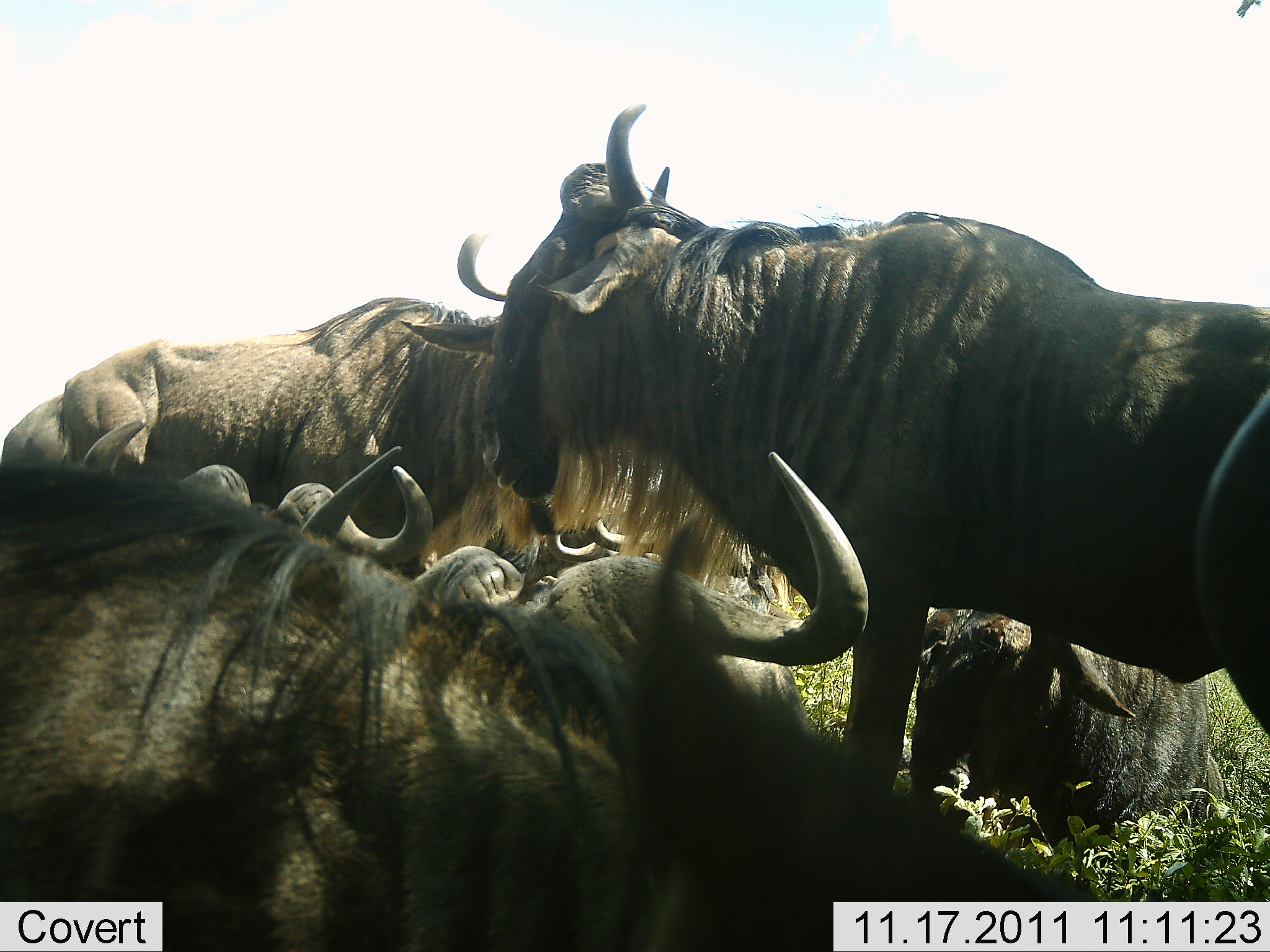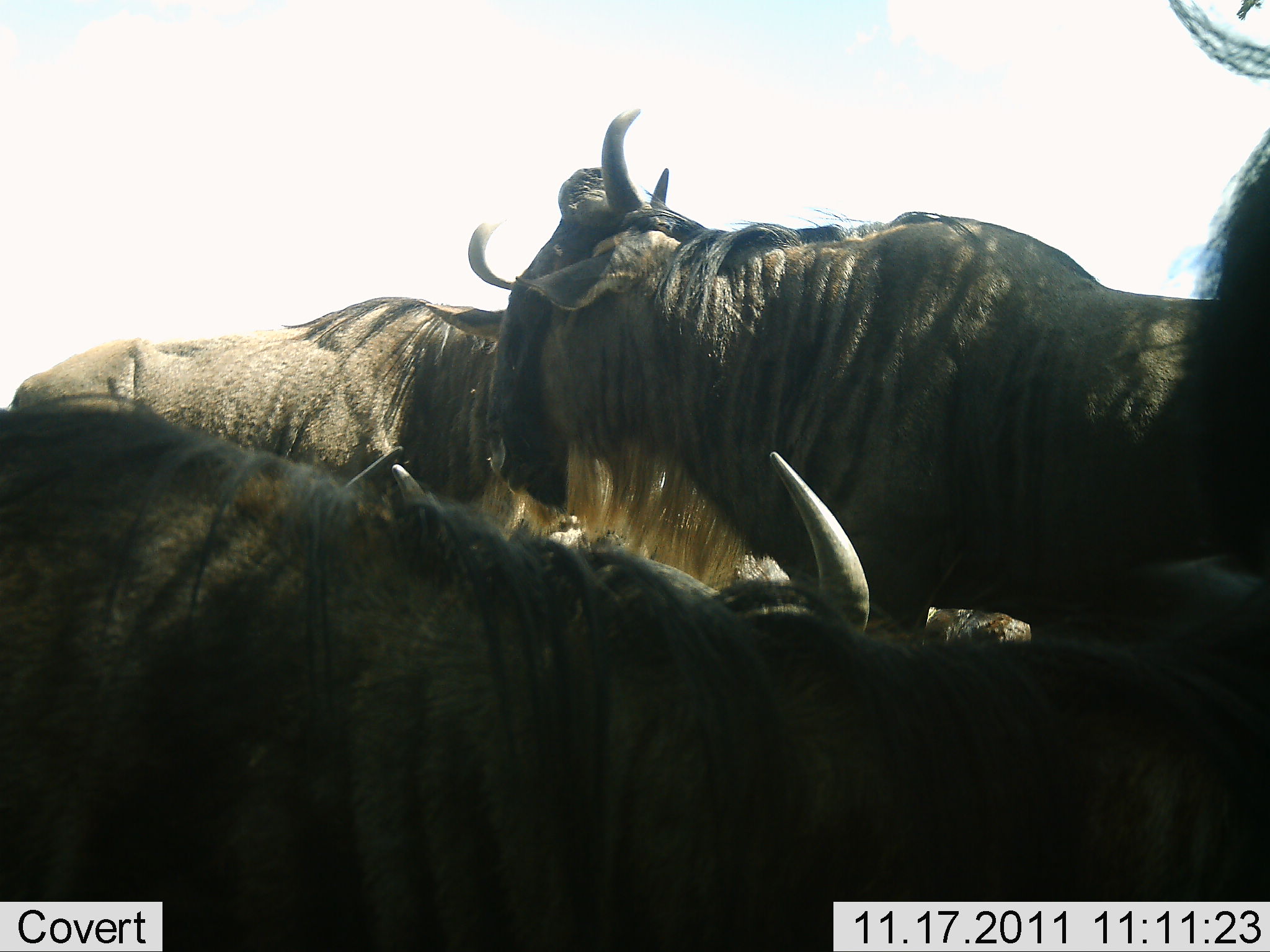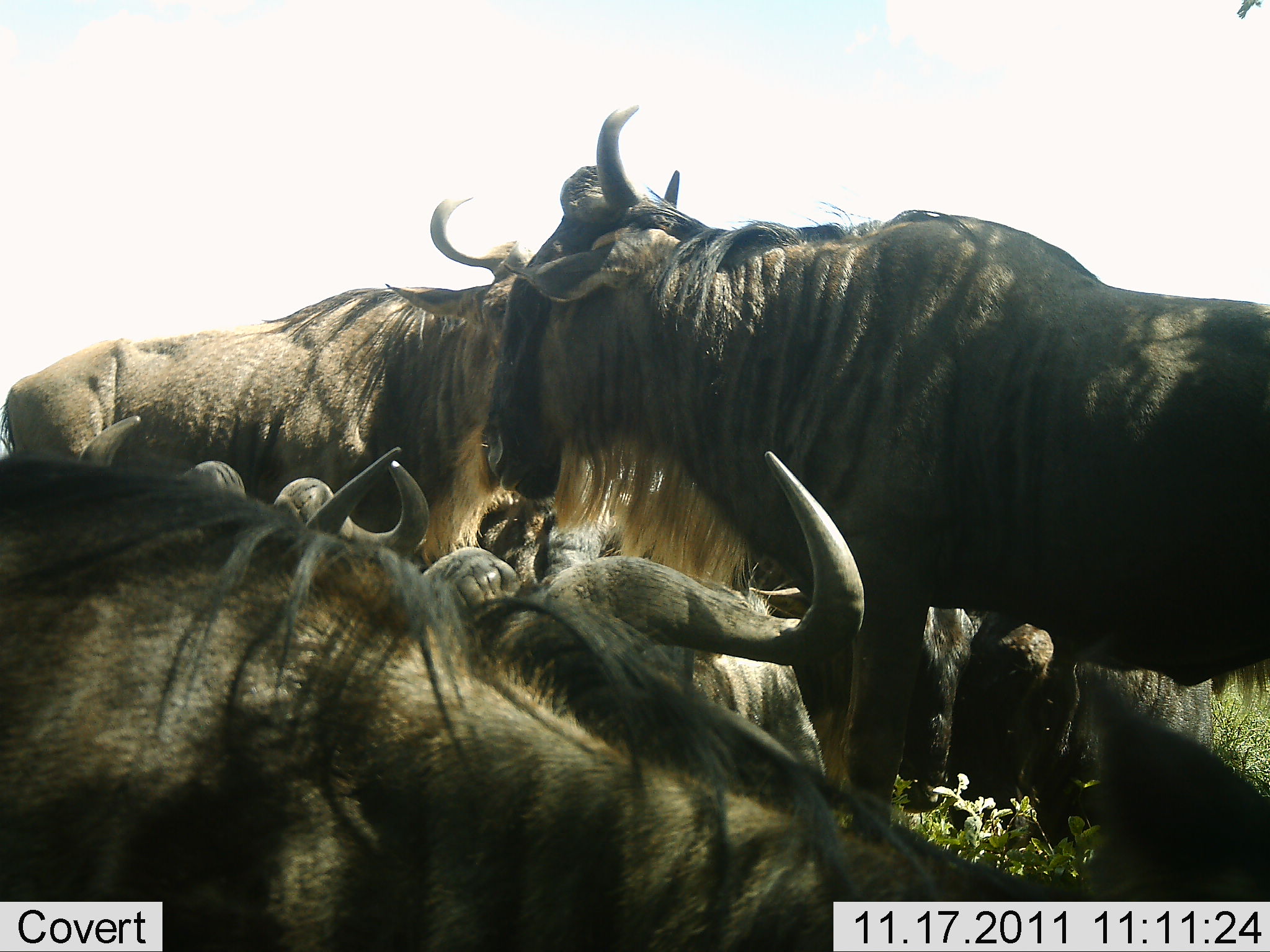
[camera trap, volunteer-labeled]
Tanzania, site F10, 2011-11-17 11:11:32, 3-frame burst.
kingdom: Animalia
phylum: Chordata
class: Mammalia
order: Artiodactyla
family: Bovidae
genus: Connochaetes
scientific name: Connochaetes taurinus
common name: blue wildebeest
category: wildebeest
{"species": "wildebeest (blue wildebeest) (Connochaetes taurinus)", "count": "6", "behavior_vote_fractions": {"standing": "55%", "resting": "91%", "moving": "18%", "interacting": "27%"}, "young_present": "0%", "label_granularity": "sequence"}